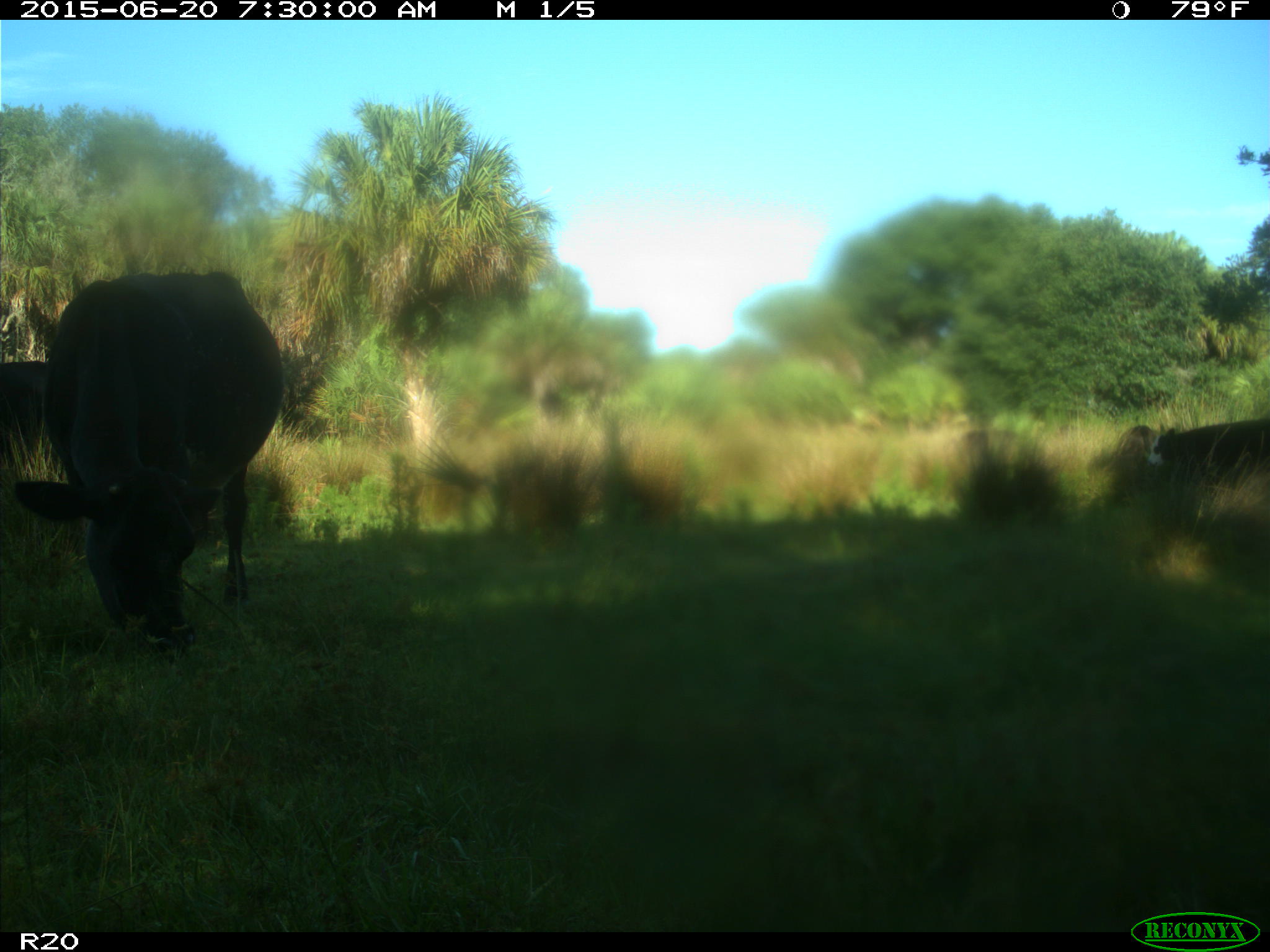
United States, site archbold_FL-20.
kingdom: Animalia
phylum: Chordata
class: Mammalia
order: Artiodactyla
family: Bovidae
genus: Bos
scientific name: Bos taurus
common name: domestic cow